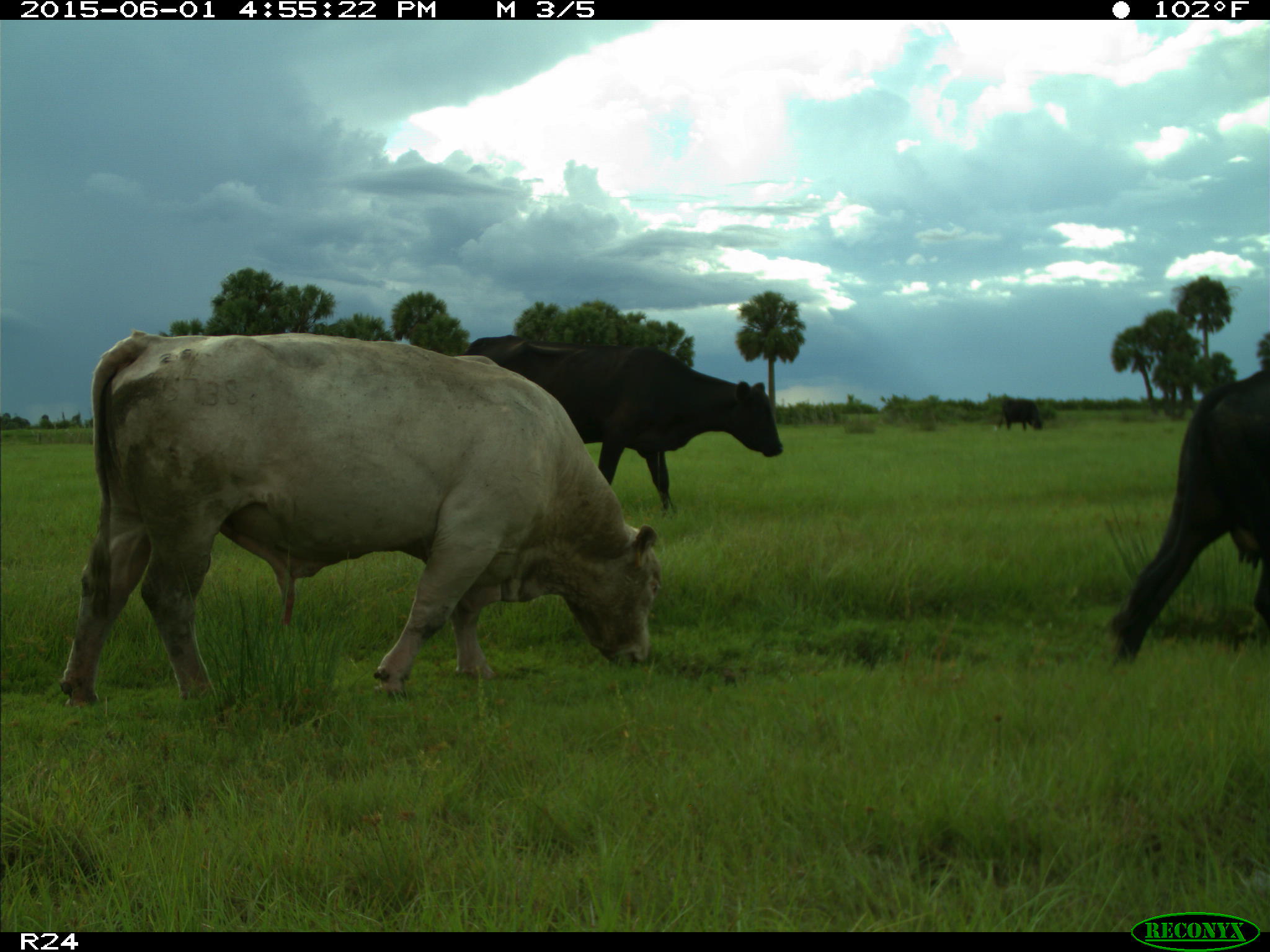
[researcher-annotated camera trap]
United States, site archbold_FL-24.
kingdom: Animalia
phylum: Chordata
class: Mammalia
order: Artiodactyla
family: Bovidae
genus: Bos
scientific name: Bos taurus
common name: domestic cow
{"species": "Bos taurus (domestic cow)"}